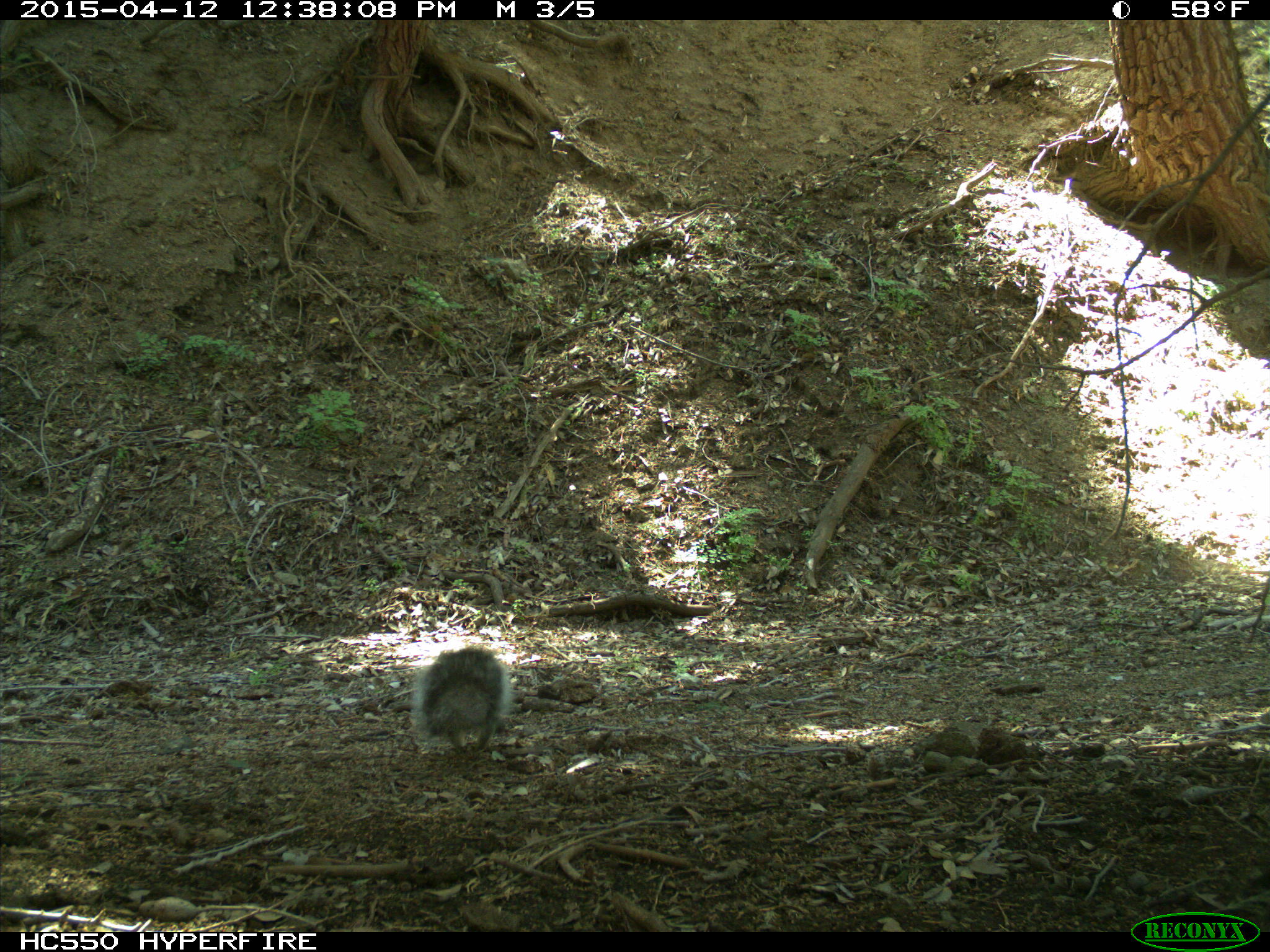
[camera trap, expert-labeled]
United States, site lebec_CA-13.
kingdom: Animalia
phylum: Chordata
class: Mammalia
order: Rodentia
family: Sciuridae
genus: Sciurus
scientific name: Sciurus carolinensis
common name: eastern gray squirrel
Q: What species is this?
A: Sciurus carolinensis (eastern gray squirrel).